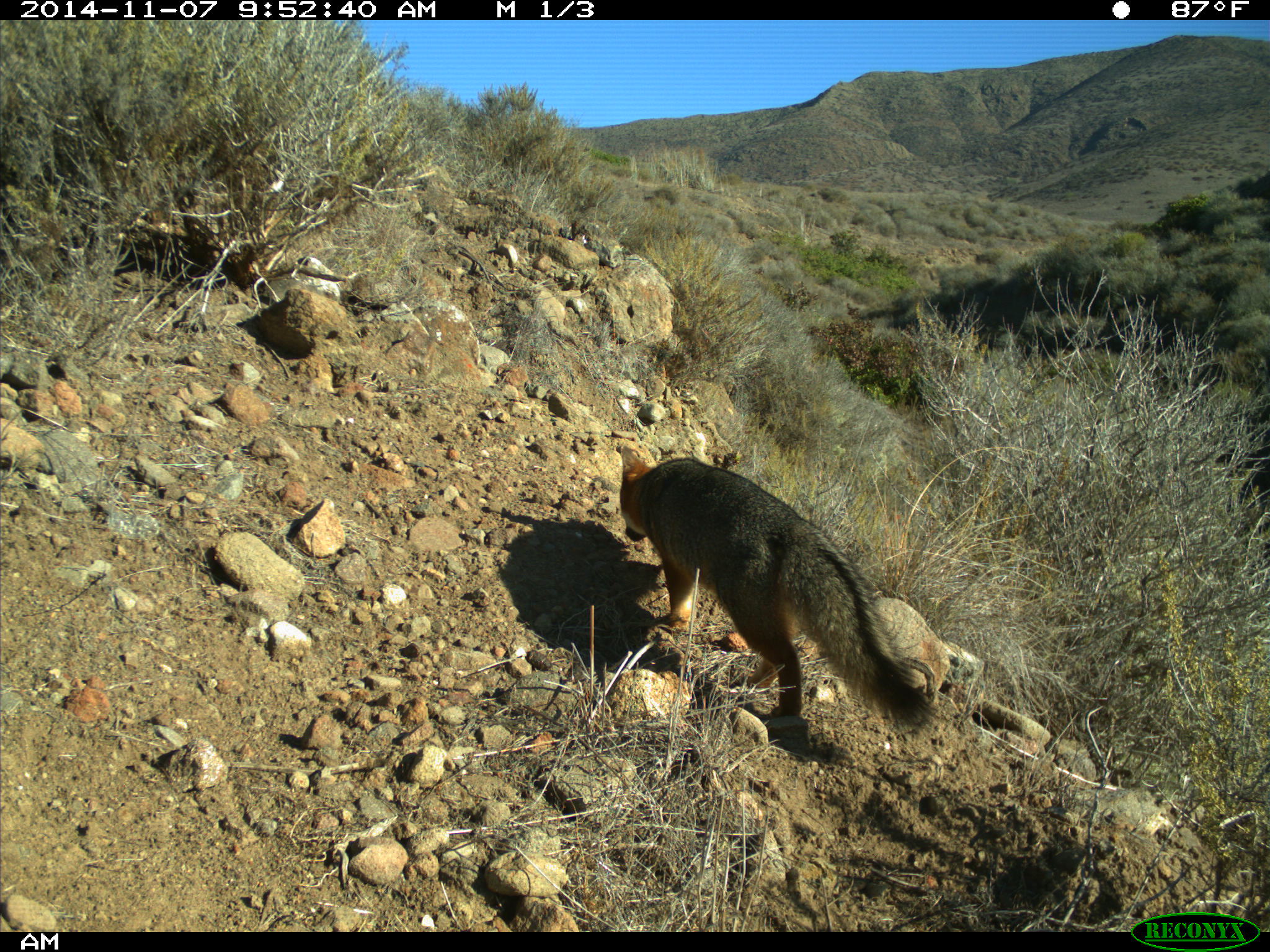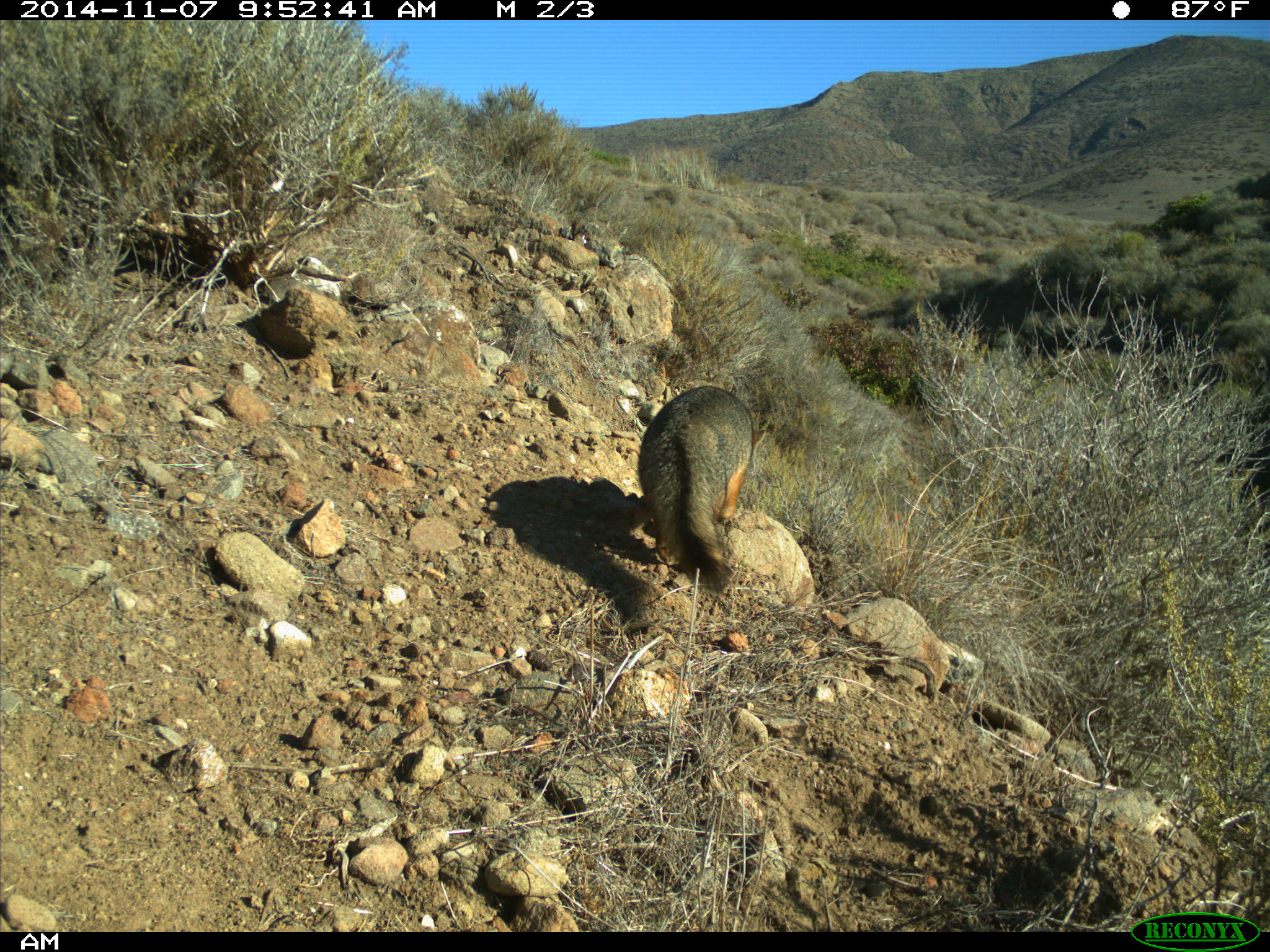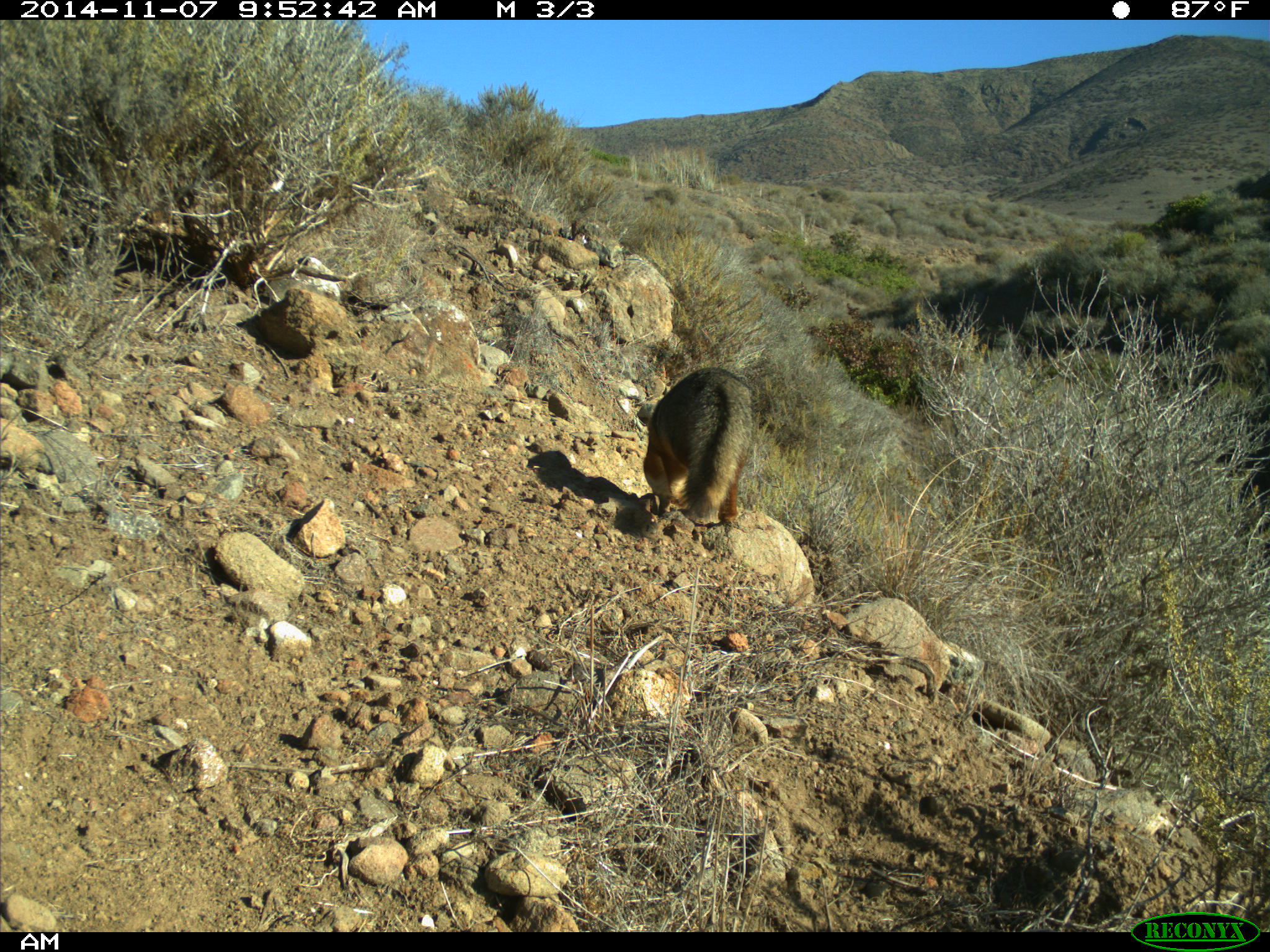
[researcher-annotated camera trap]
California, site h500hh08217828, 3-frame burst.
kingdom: Animalia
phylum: Chordata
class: Mammalia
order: Carnivora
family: Canidae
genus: Urocyon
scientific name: Urocyon littoralis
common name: island fox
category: fox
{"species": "fox (island fox) (Urocyon littoralis)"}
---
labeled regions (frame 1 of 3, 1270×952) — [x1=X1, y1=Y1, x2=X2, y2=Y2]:
fox: [x1=618, y1=443, x2=944, y2=731]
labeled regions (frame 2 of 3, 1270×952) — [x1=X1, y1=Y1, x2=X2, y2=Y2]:
fox: [x1=636, y1=382, x2=770, y2=596]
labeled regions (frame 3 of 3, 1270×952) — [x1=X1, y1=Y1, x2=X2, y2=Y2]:
fox: [x1=642, y1=368, x2=758, y2=527]